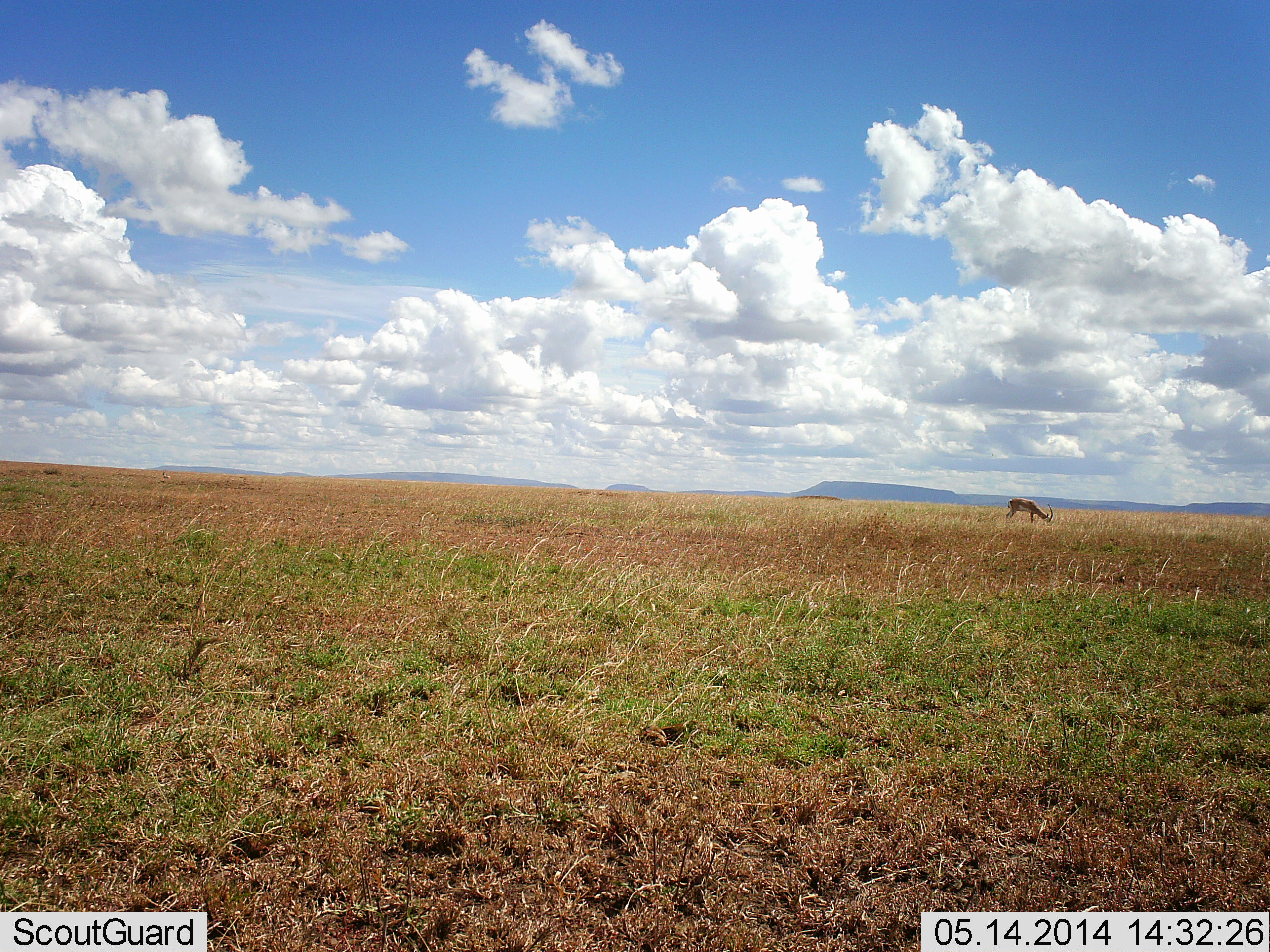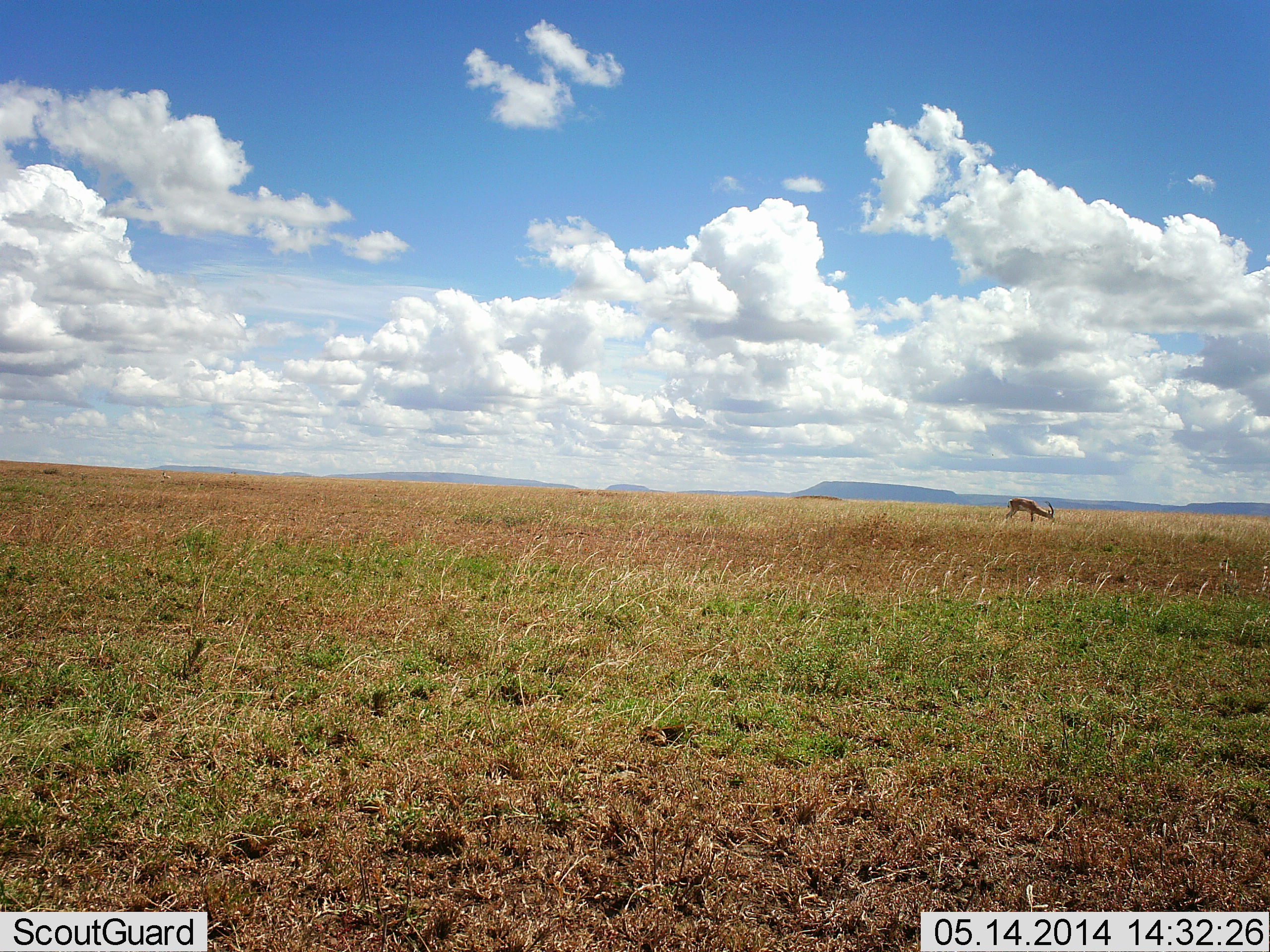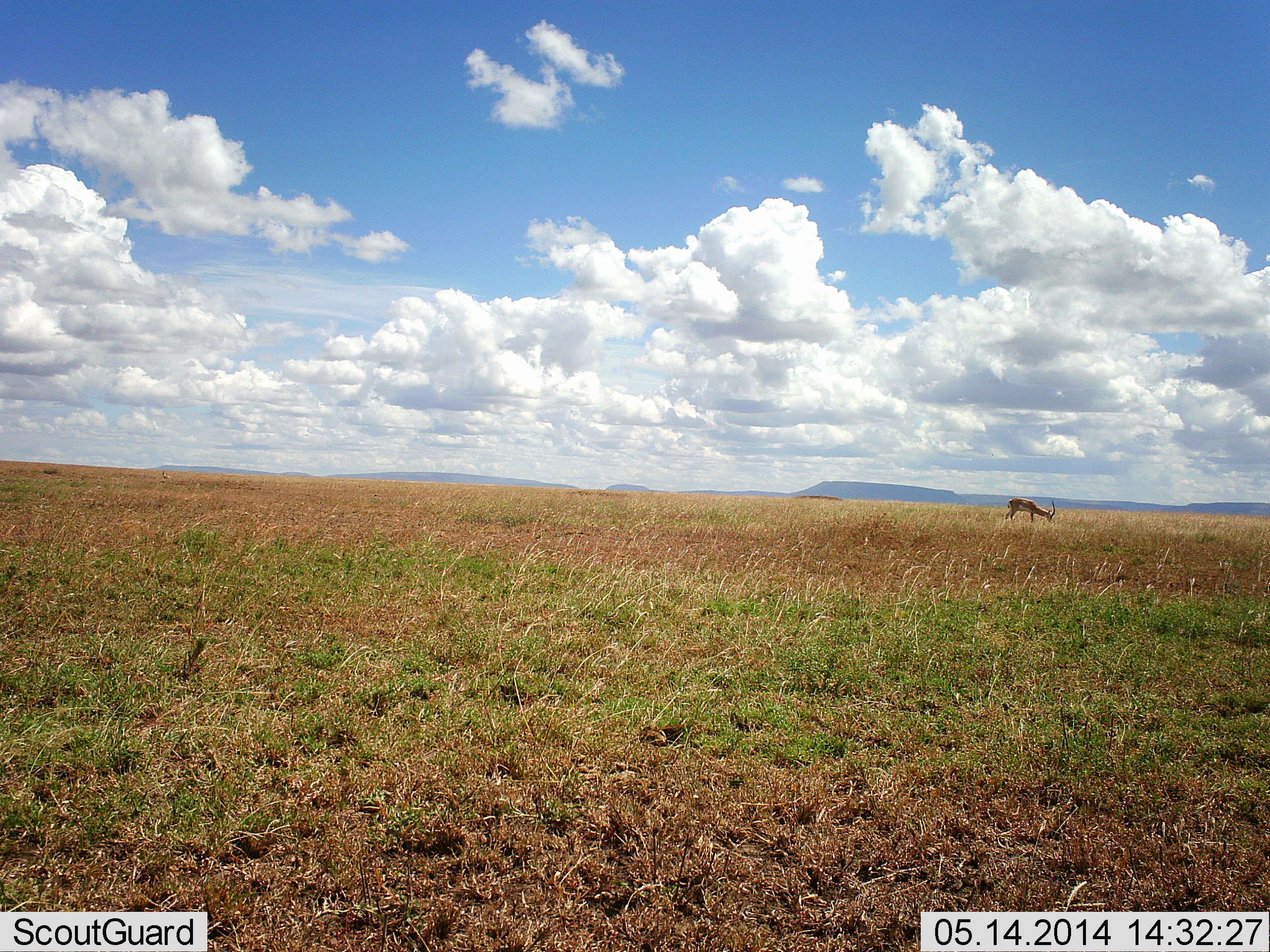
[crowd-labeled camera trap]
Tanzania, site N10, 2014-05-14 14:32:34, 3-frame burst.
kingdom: Animalia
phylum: Chordata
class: Mammalia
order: Artiodactyla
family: Bovidae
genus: Eudorcas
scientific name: Eudorcas thomsonii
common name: thomson's gazelle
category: gazellethomsons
Gazellethomsons (thomson's gazelle) (Eudorcas thomsonii), count 1. Behavior (volunteer vote fractions): standing 0%, resting 0%, moving 0%, interacting 0%. Young present (vote fraction): 0%. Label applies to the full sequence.